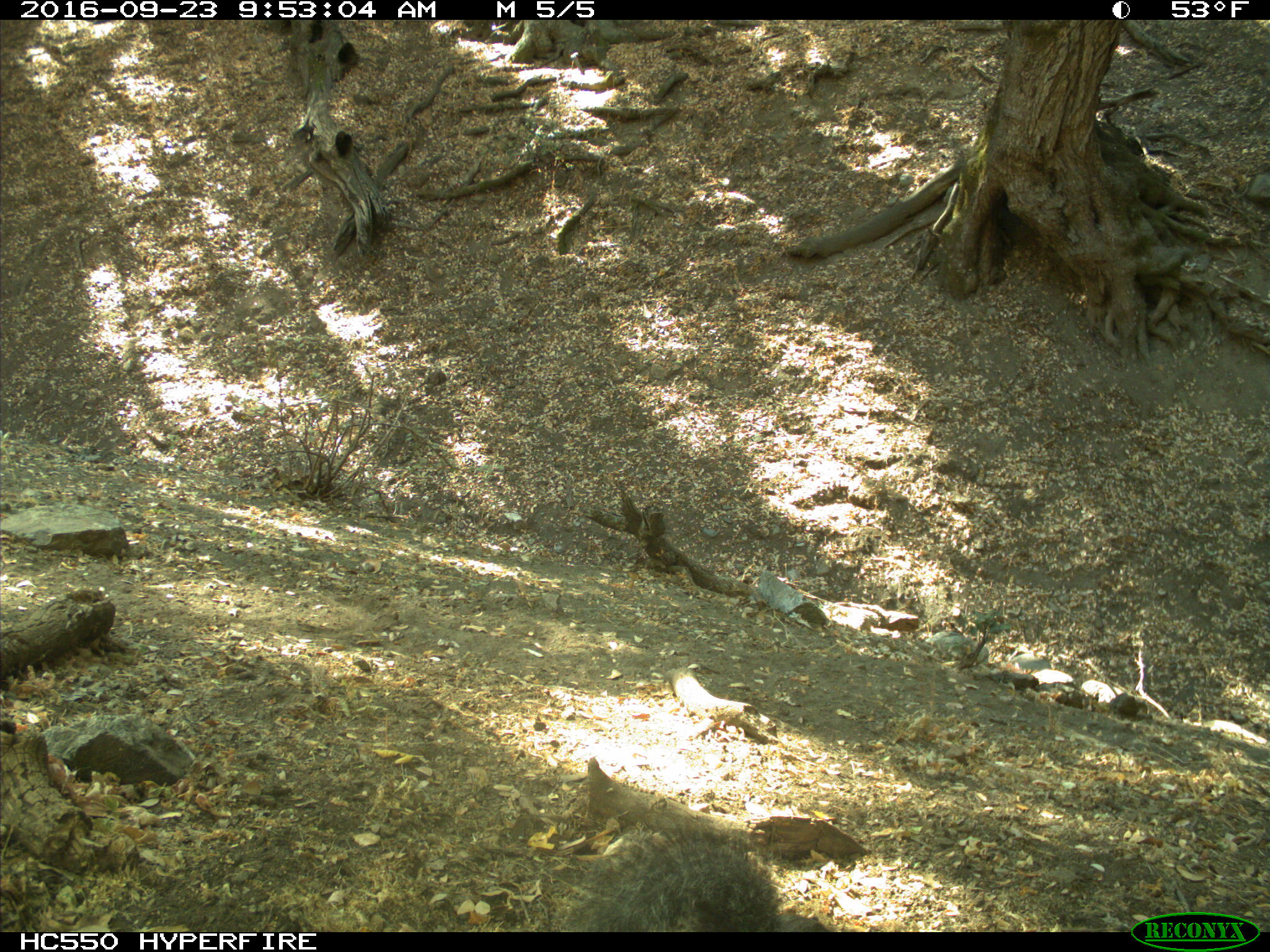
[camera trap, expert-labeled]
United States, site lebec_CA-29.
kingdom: Animalia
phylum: Chordata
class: Mammalia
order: Rodentia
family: Sciuridae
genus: Sciurus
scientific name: Sciurus carolinensis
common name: eastern gray squirrel